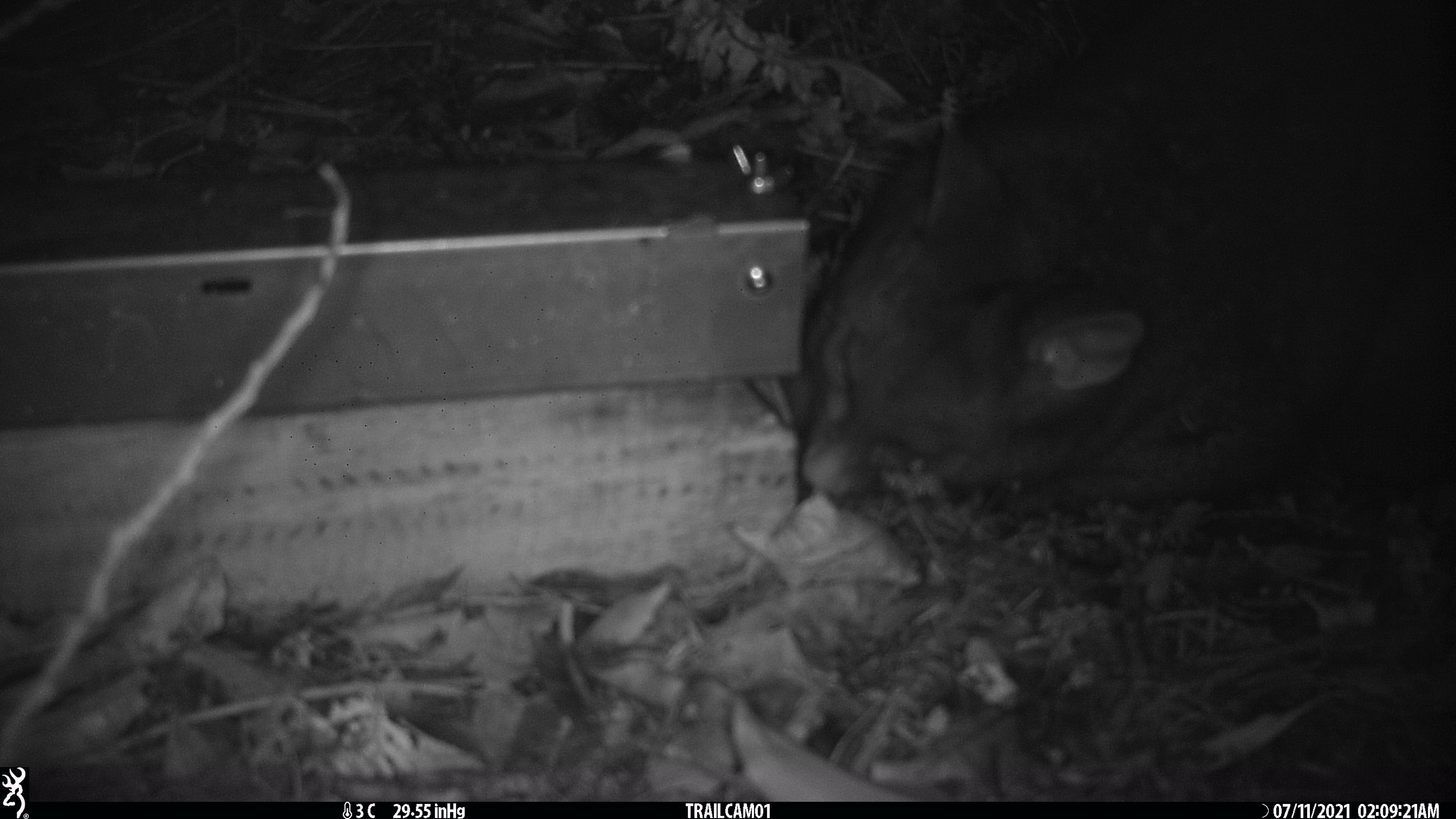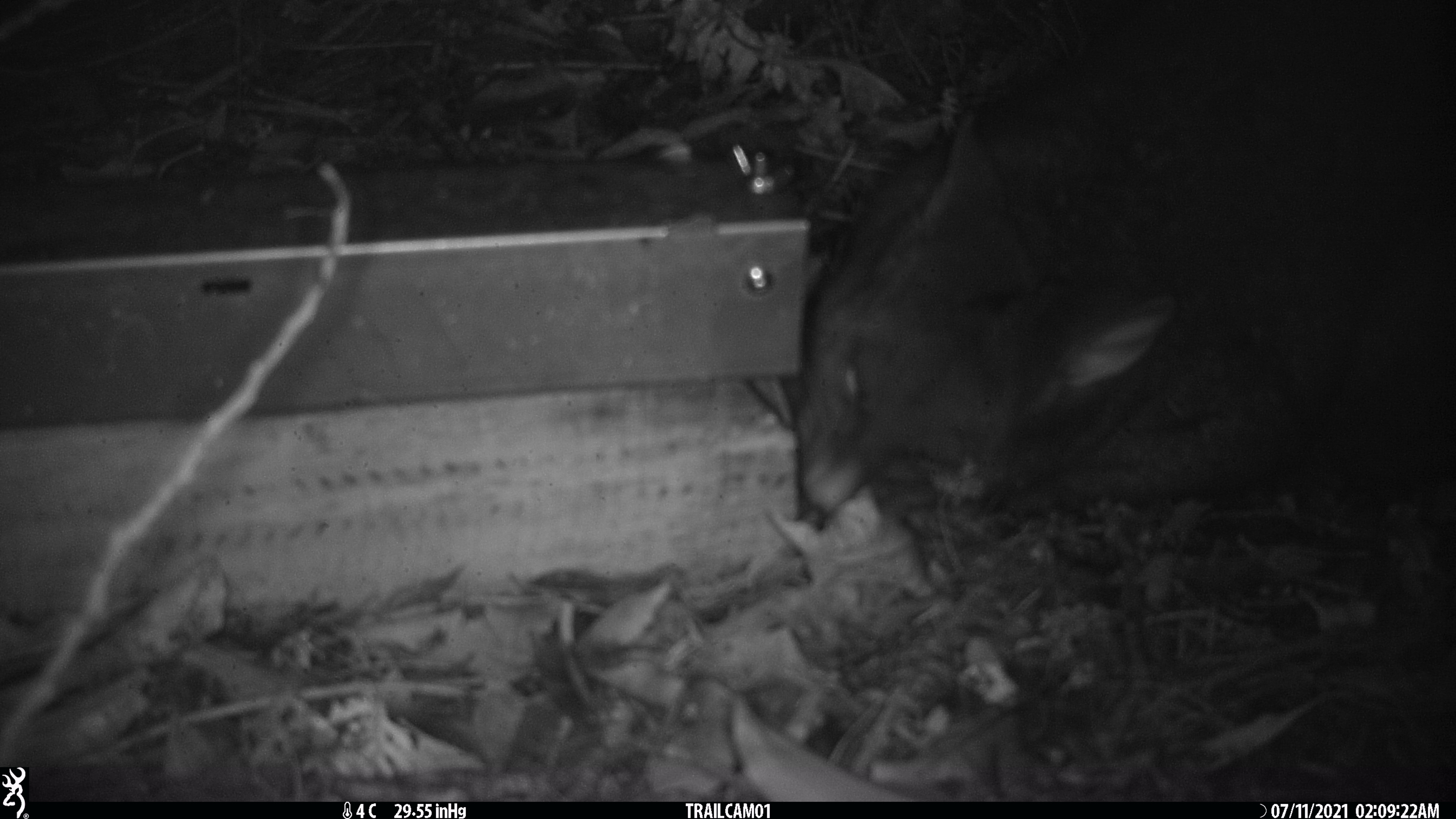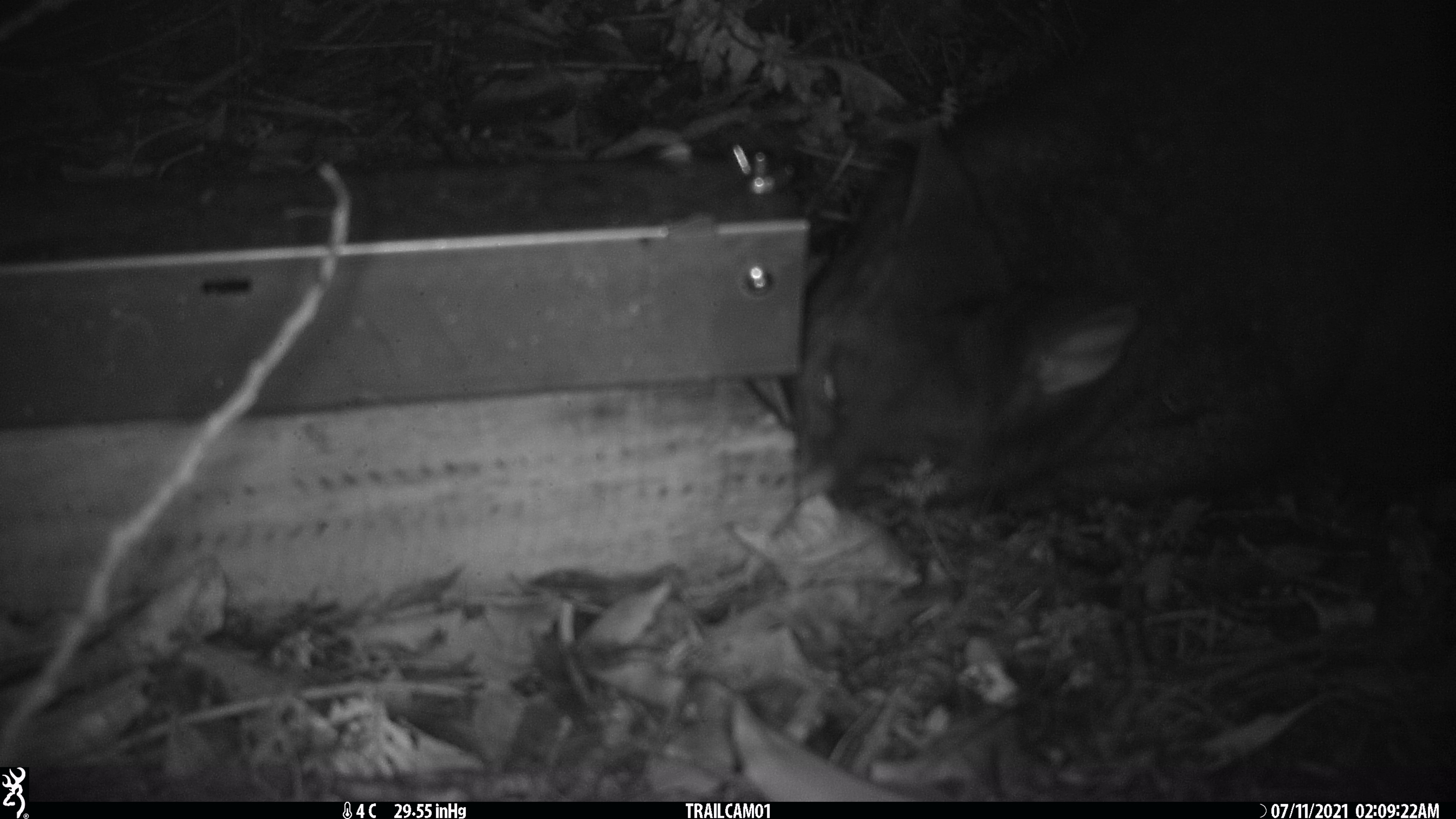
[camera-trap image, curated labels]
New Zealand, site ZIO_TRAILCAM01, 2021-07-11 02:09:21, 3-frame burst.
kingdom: Animalia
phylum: Chordata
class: Mammalia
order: Diprotodontia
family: Phalangeridae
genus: Trichosurus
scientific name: Trichosurus vulpecula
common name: common brushtail possum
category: possum